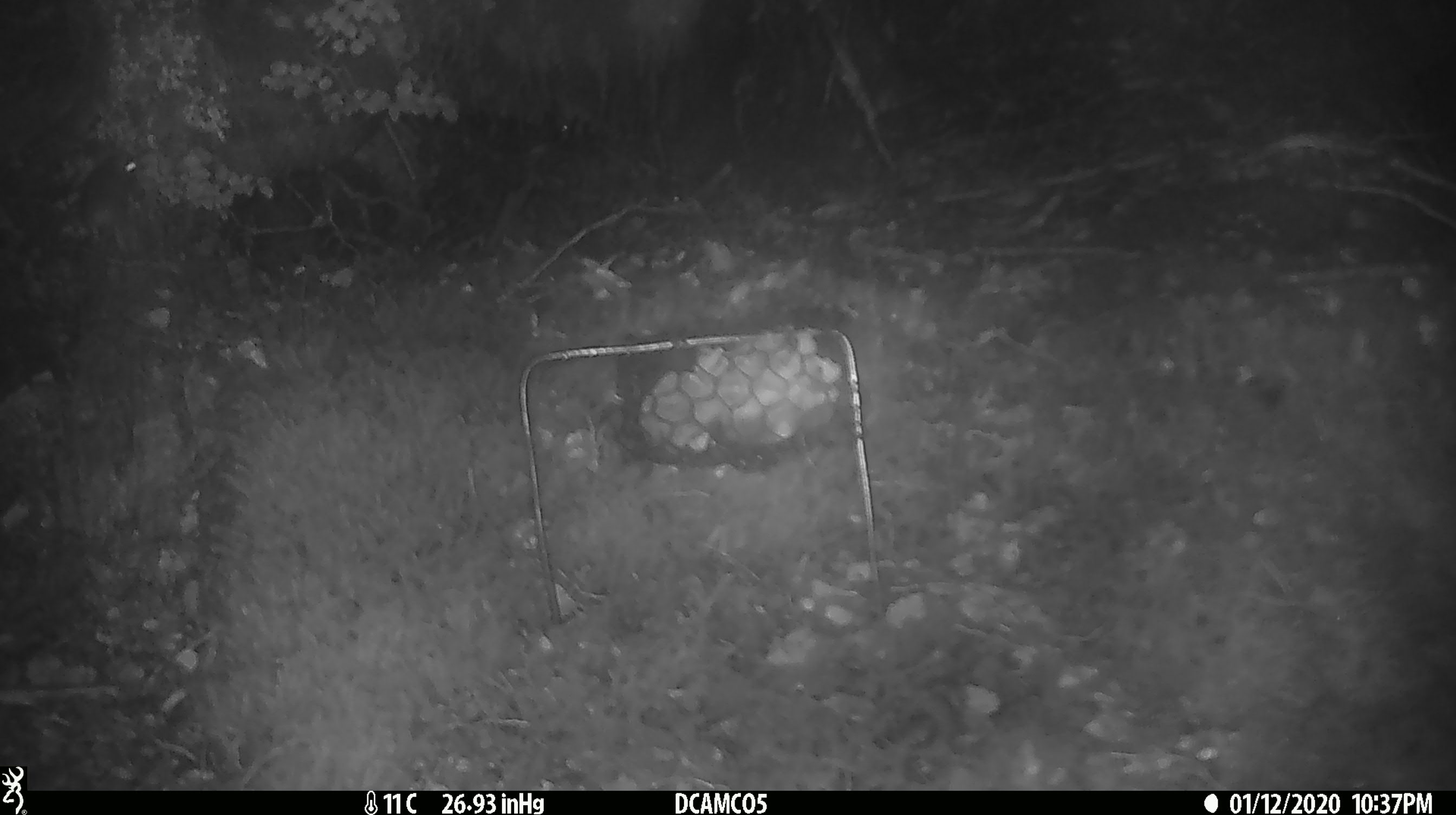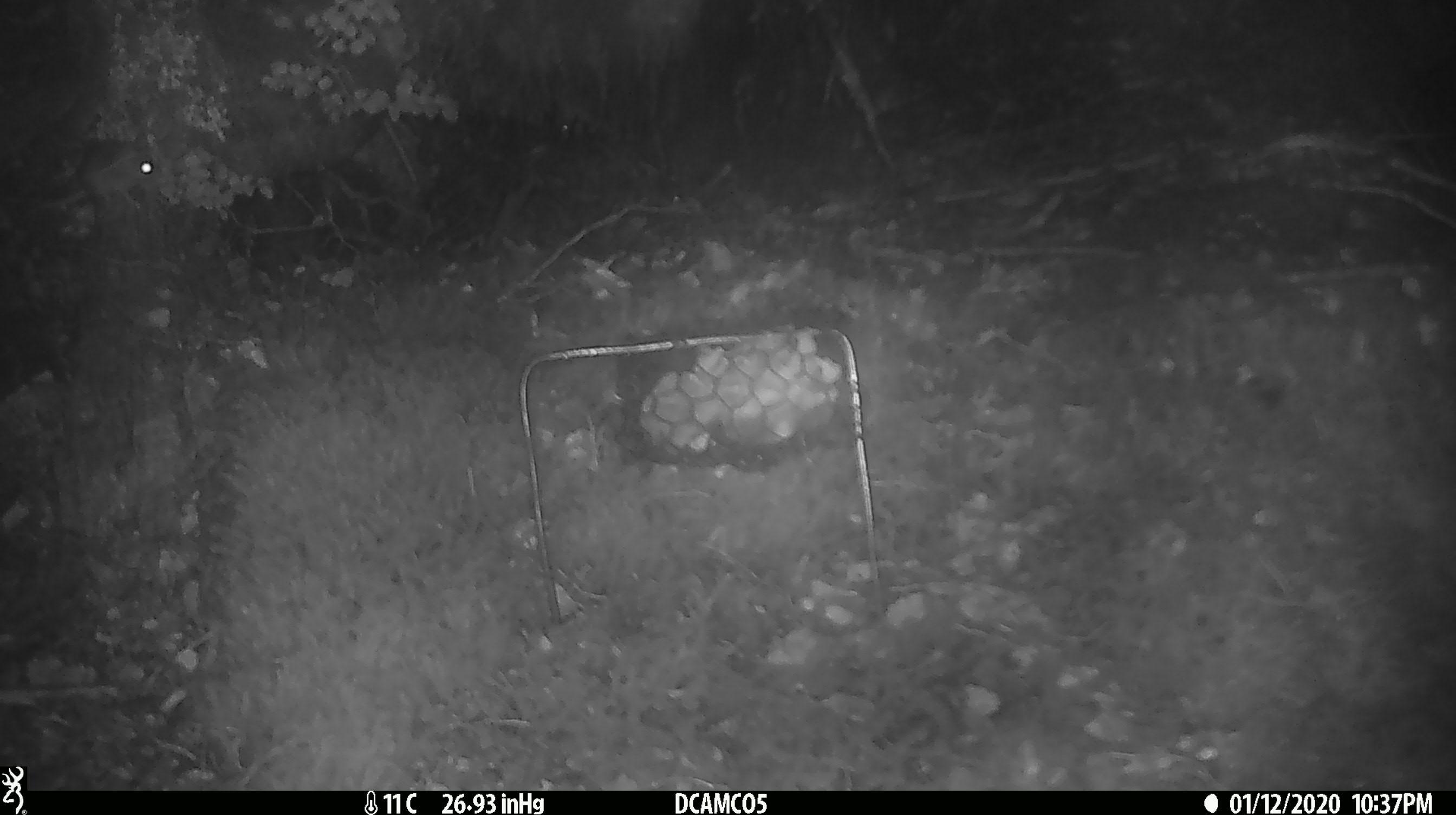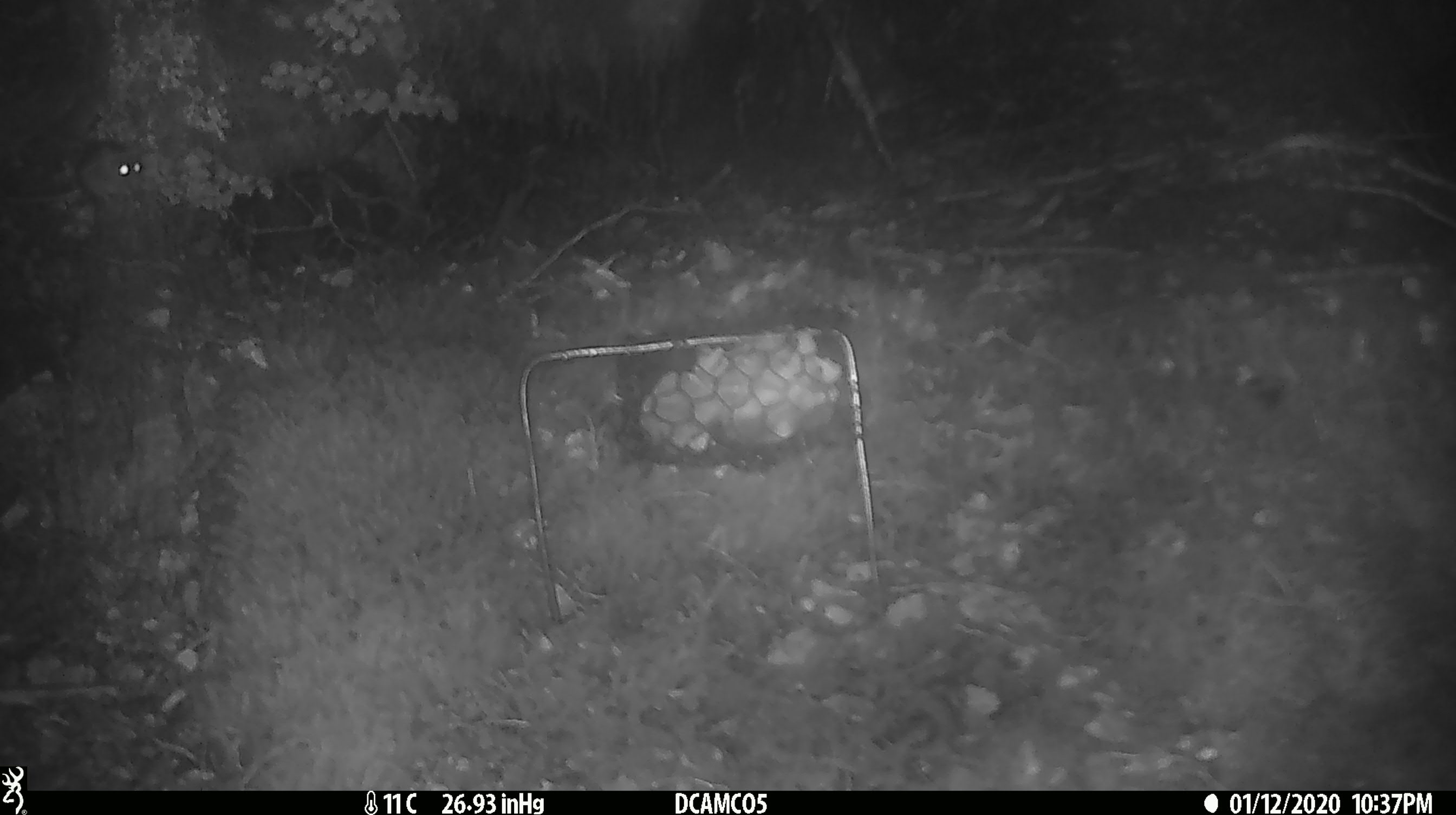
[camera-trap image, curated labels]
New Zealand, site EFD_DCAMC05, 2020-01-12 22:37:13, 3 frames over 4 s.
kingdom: Animalia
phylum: Chordata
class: Mammalia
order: Rodentia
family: Muridae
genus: Mus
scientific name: Mus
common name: mouse